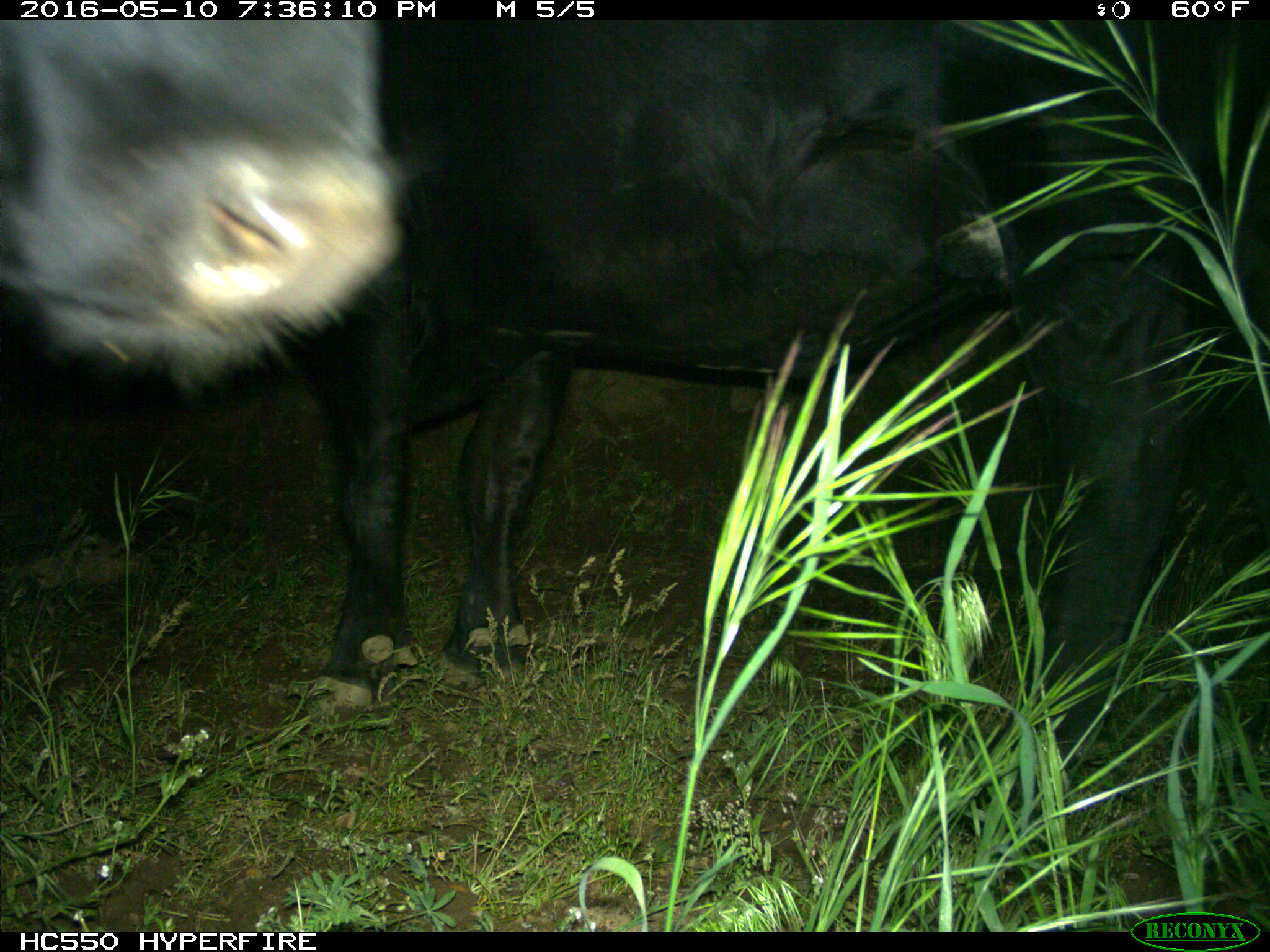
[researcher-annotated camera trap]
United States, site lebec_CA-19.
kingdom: Animalia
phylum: Chordata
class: Mammalia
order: Artiodactyla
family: Bovidae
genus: Bos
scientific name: Bos taurus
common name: domestic cow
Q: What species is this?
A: Bos taurus (domestic cow).